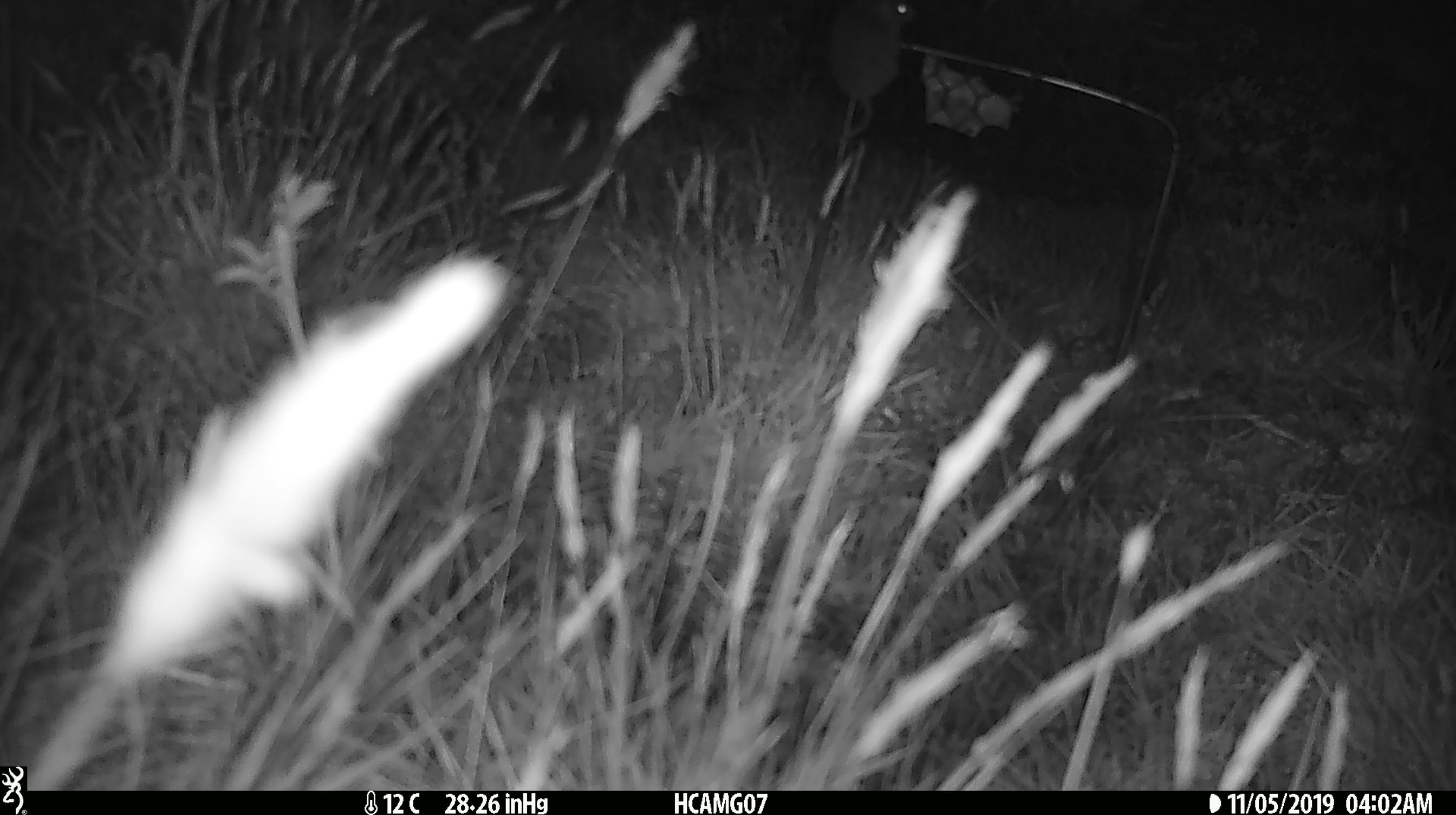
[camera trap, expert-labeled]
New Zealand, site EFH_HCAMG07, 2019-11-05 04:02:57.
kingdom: Animalia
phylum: Chordata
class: Mammalia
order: Rodentia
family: Muridae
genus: Mus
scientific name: Mus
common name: mouse